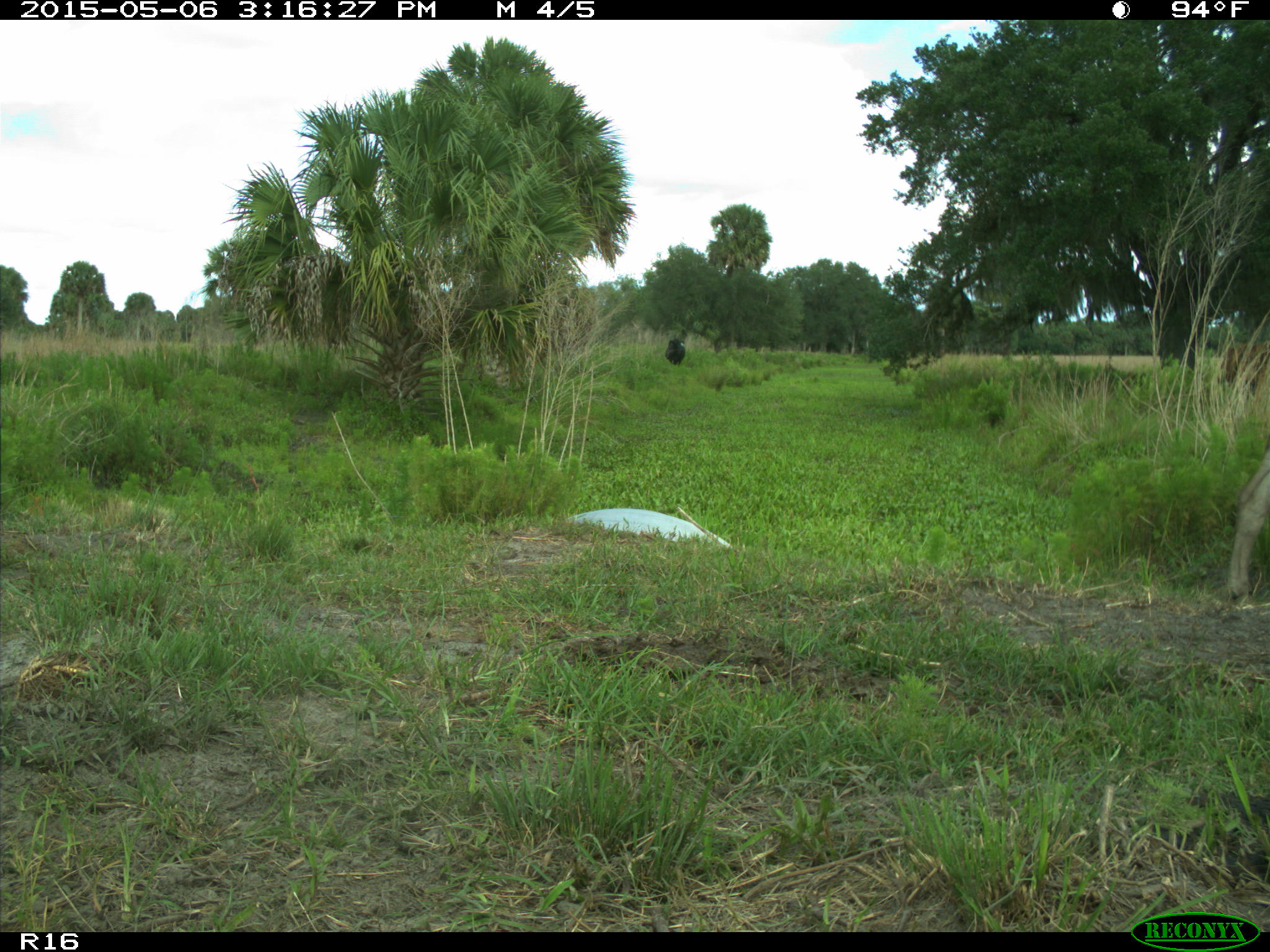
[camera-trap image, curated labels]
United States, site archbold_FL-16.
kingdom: Animalia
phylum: Chordata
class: Mammalia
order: Artiodactyla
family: Bovidae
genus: Bos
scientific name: Bos taurus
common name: domestic cow